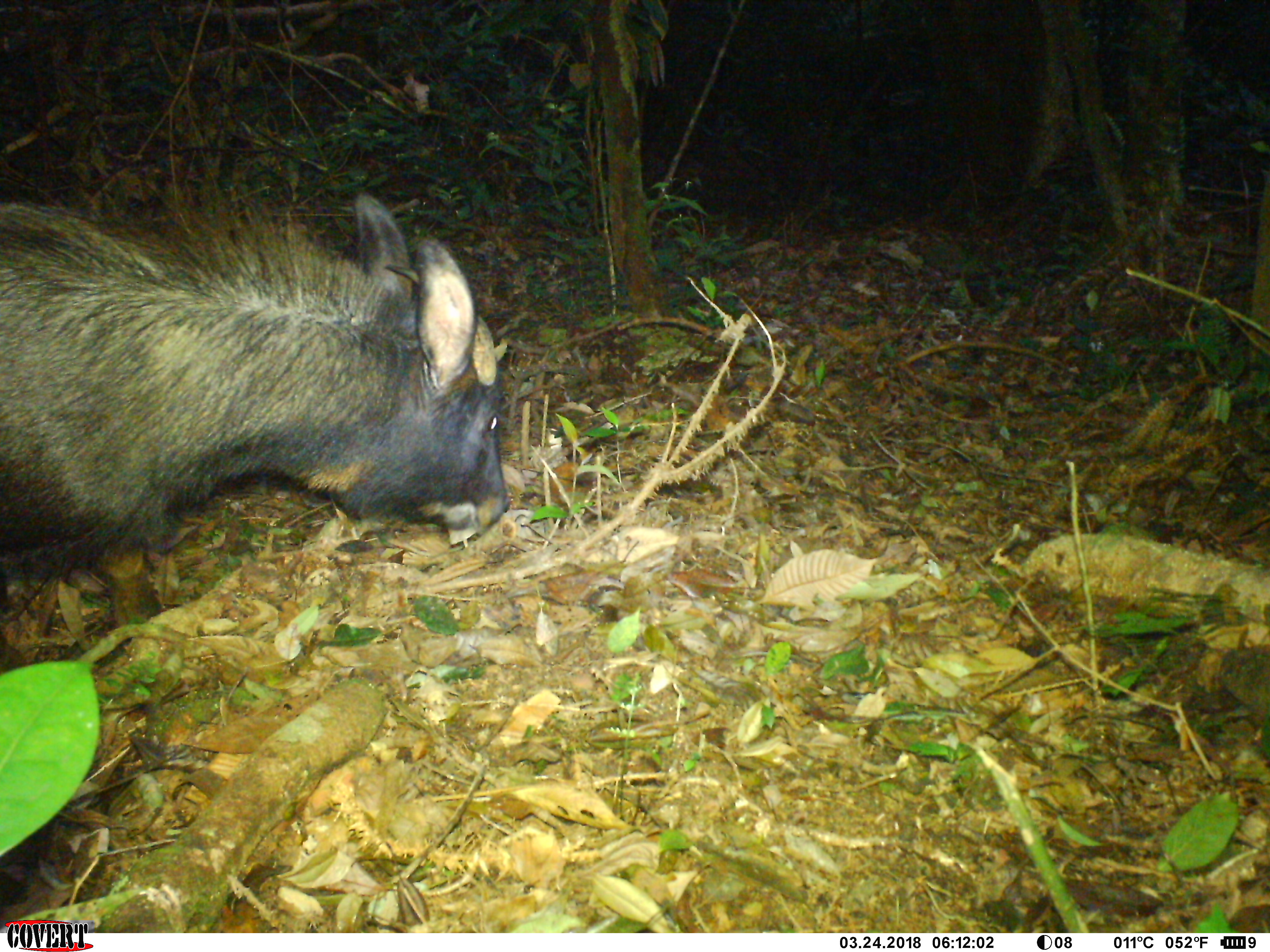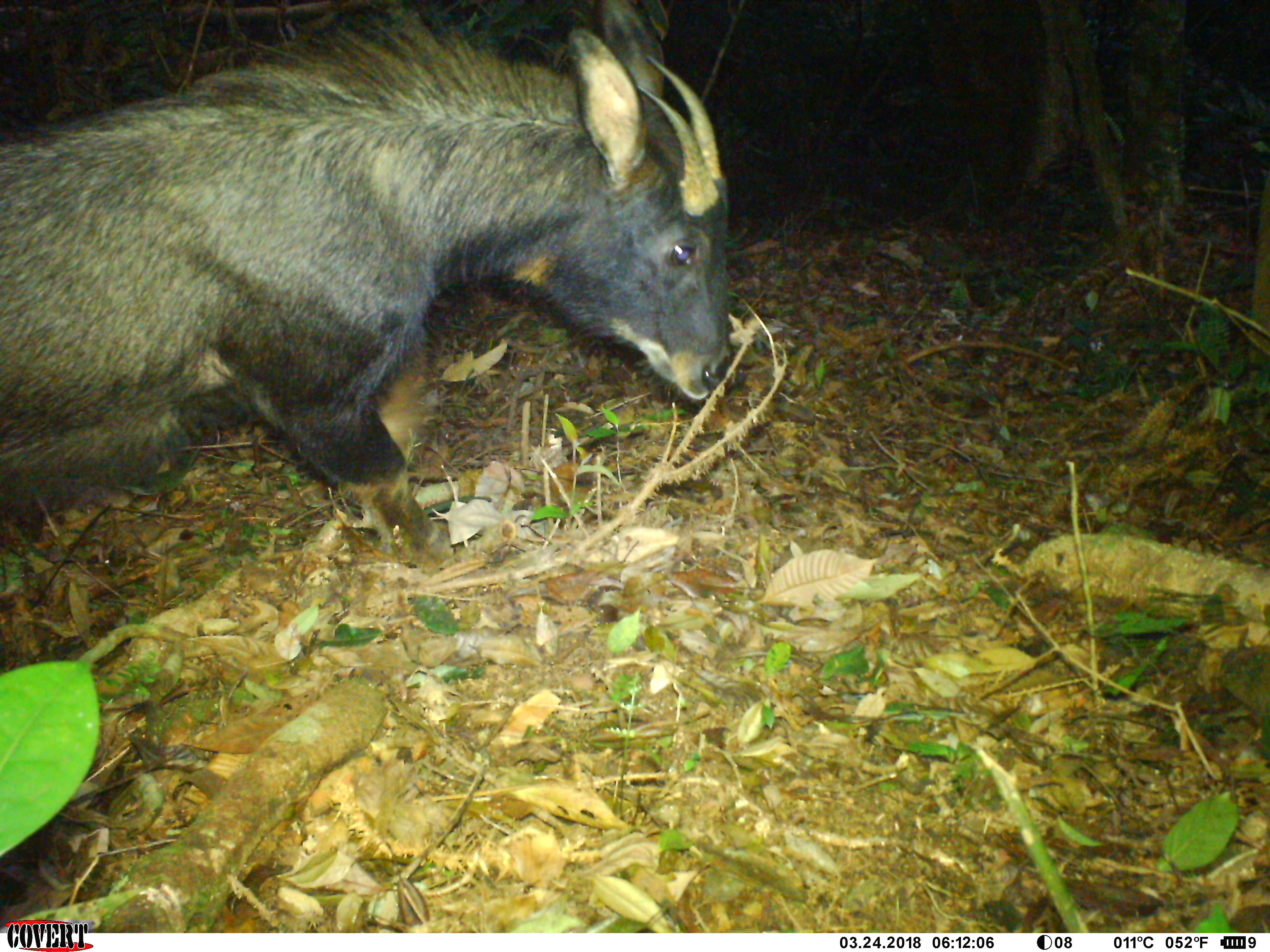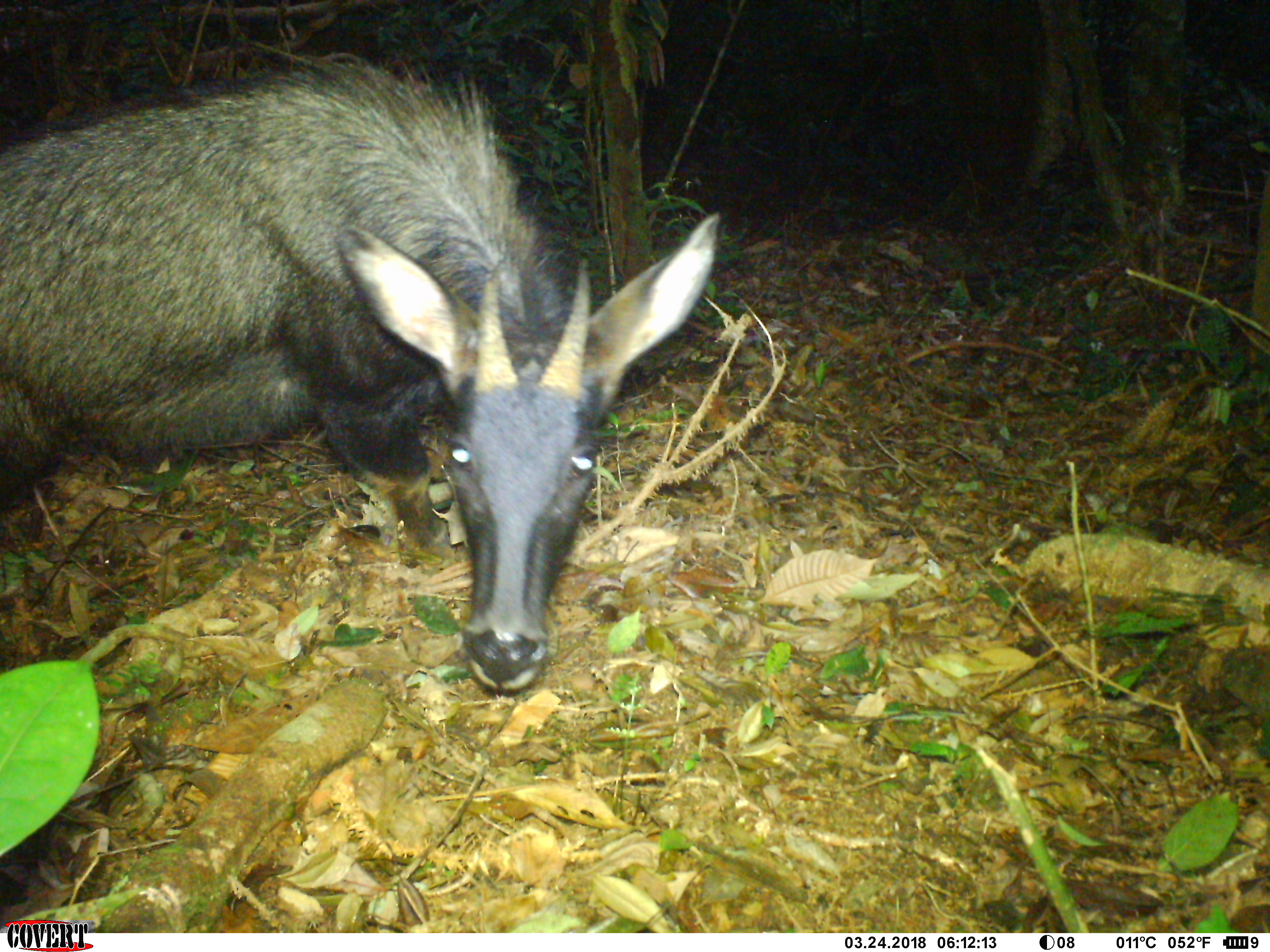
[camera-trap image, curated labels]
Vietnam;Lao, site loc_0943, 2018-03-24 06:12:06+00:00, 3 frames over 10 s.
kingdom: Animalia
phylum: Chordata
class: Mammalia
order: Artiodactyla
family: Bovidae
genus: Capricornis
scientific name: Capricornis sumatraensis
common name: chinese serow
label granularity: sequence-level